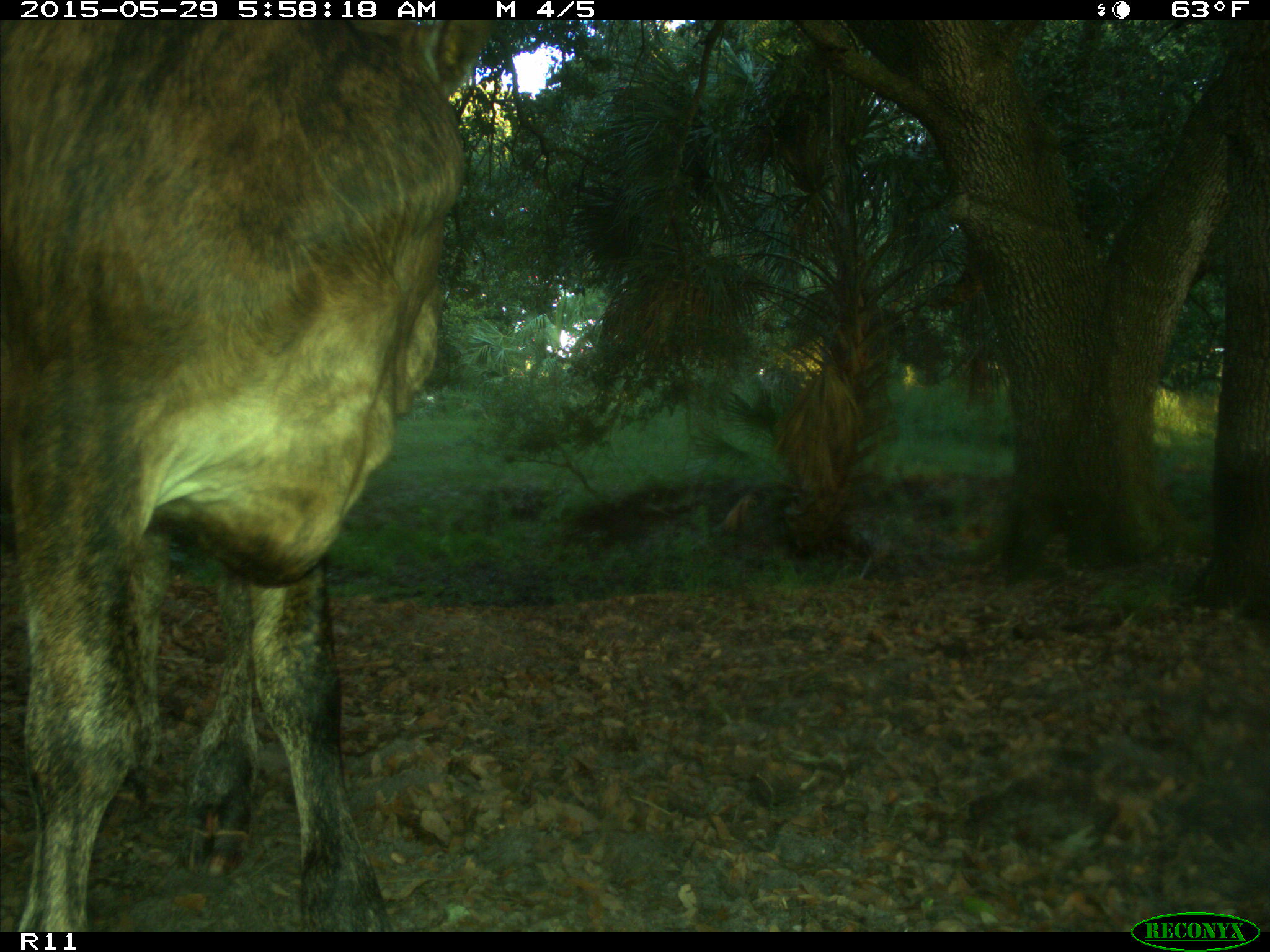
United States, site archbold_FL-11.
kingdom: Animalia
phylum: Chordata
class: Mammalia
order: Artiodactyla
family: Bovidae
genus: Bos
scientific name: Bos taurus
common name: domestic cow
Bos taurus (domestic cow).